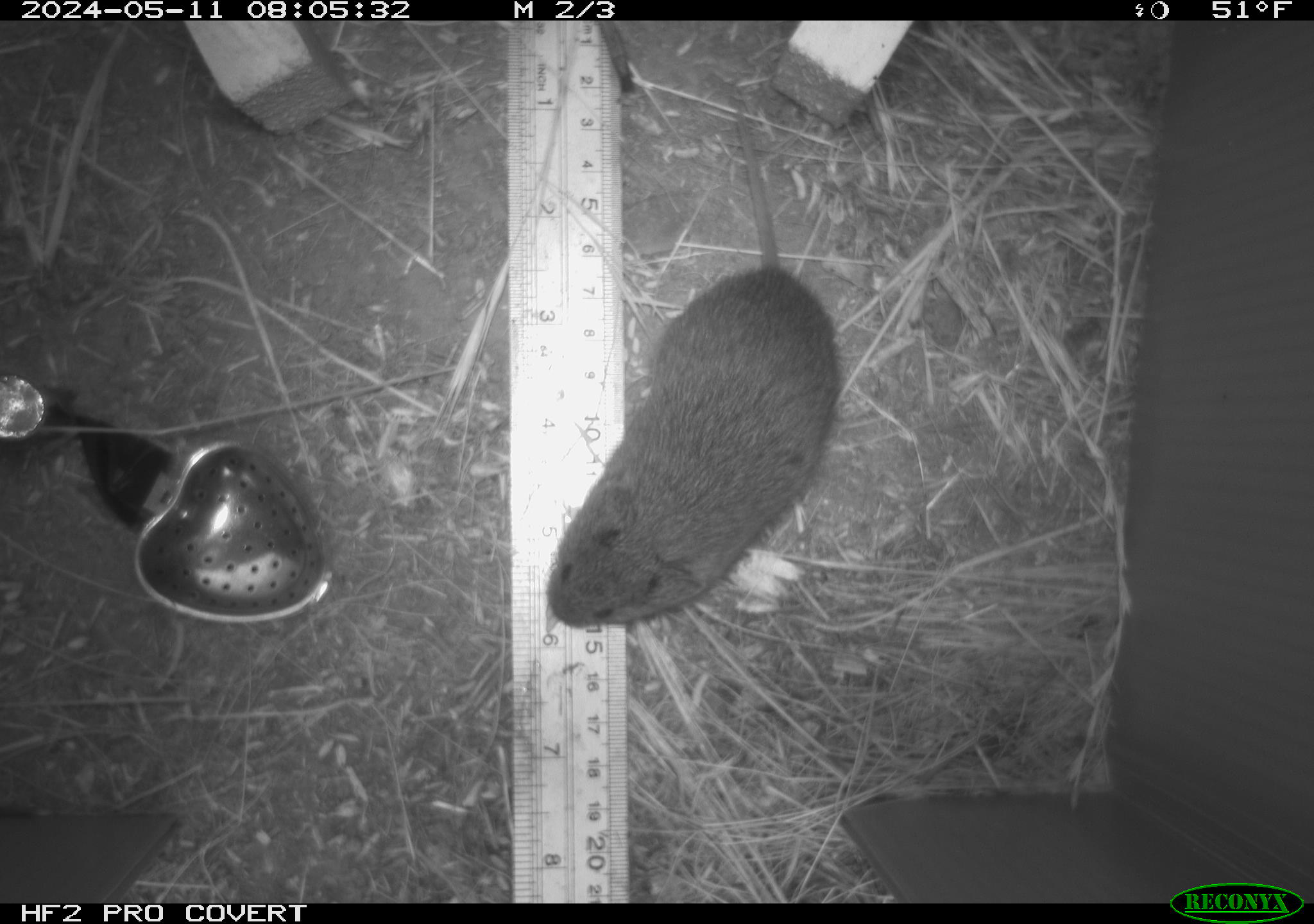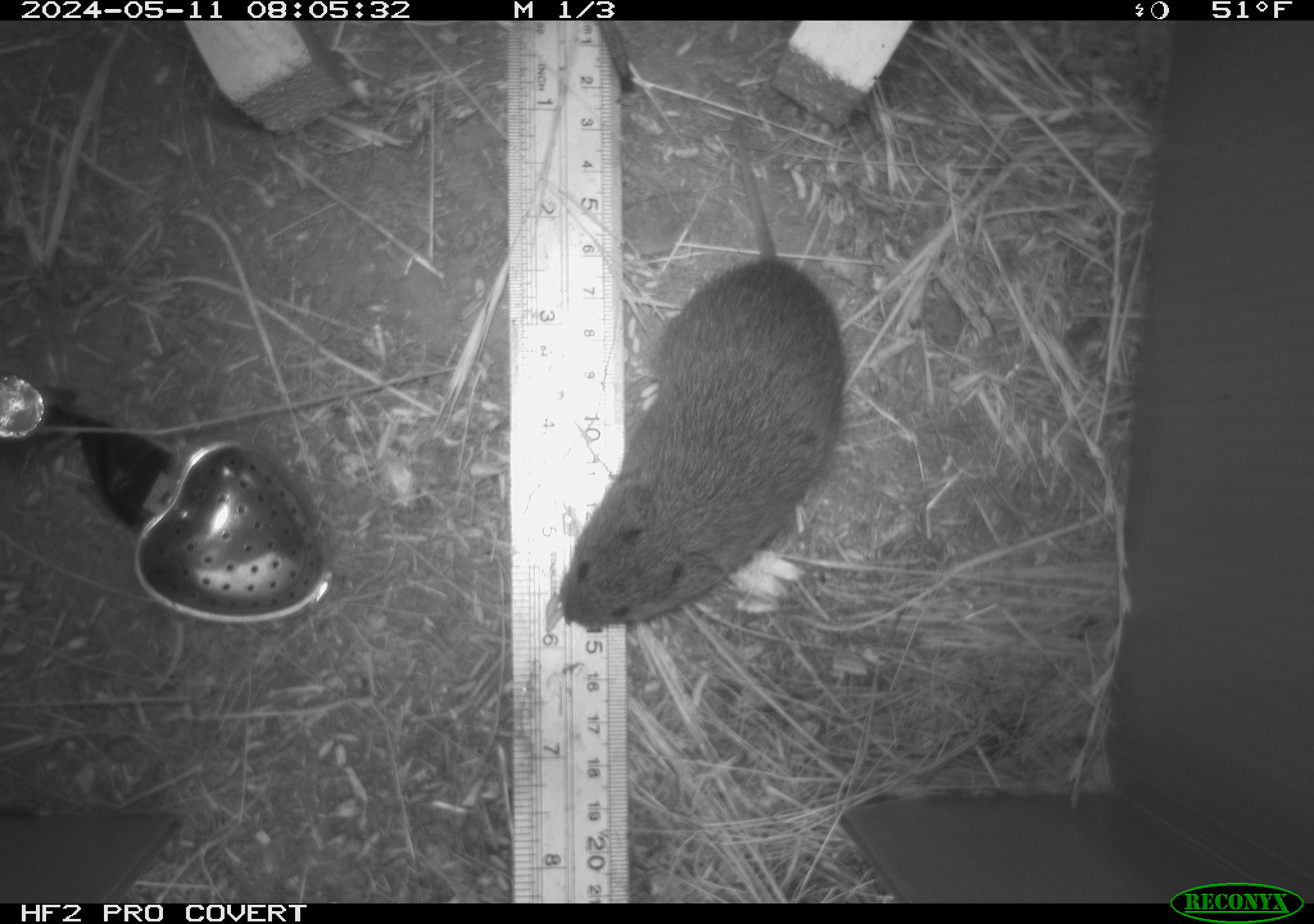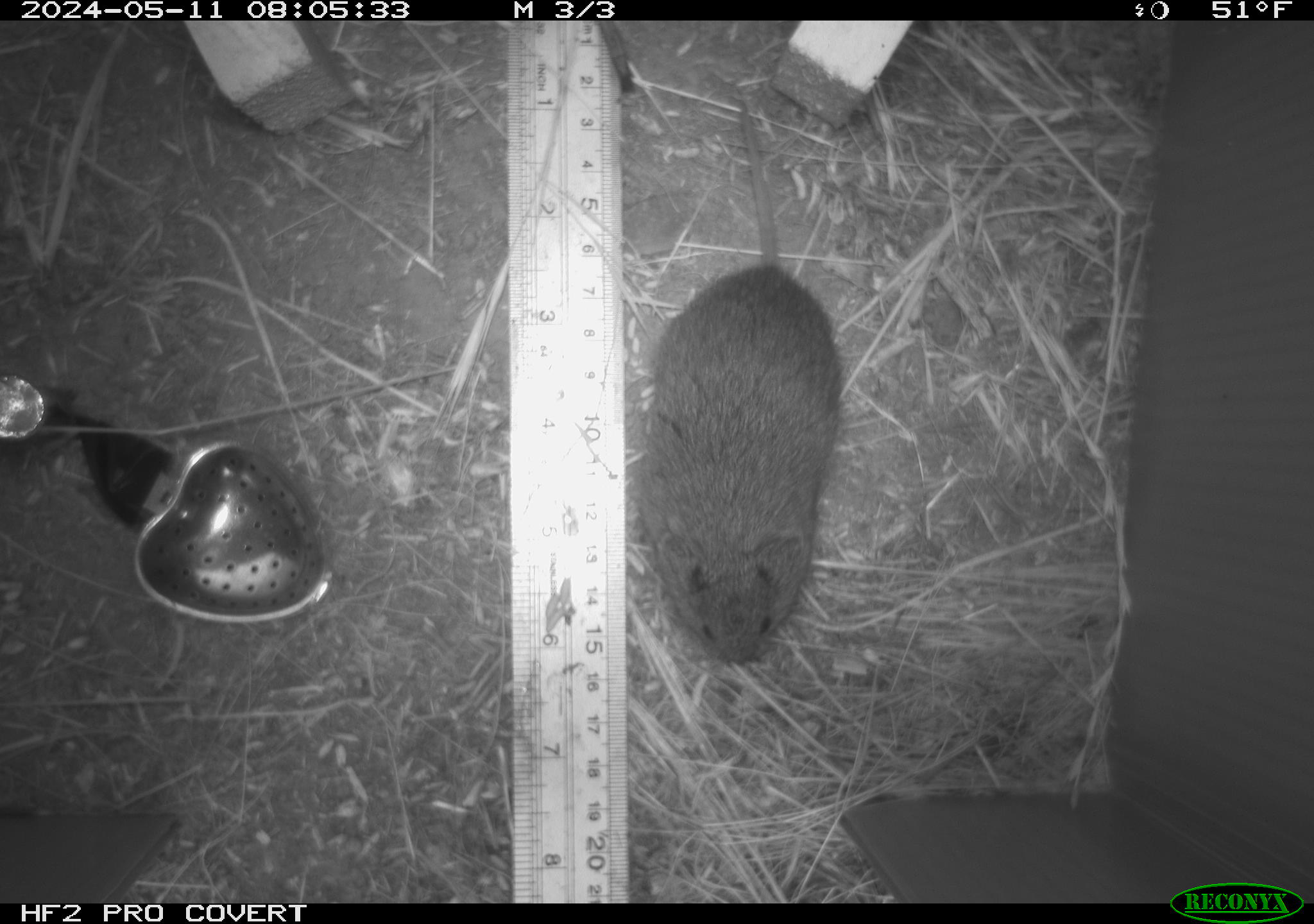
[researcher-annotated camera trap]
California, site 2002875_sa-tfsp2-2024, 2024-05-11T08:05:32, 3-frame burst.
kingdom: Animalia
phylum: Chordata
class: Mammalia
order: Rodentia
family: Cricetidae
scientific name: Arvicolinae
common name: voles, lemmings, and muskrats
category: arvicolinae subfamily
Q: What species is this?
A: Arvicolinae subfamily (voles, lemmings, and muskrats) (Arvicolinae).